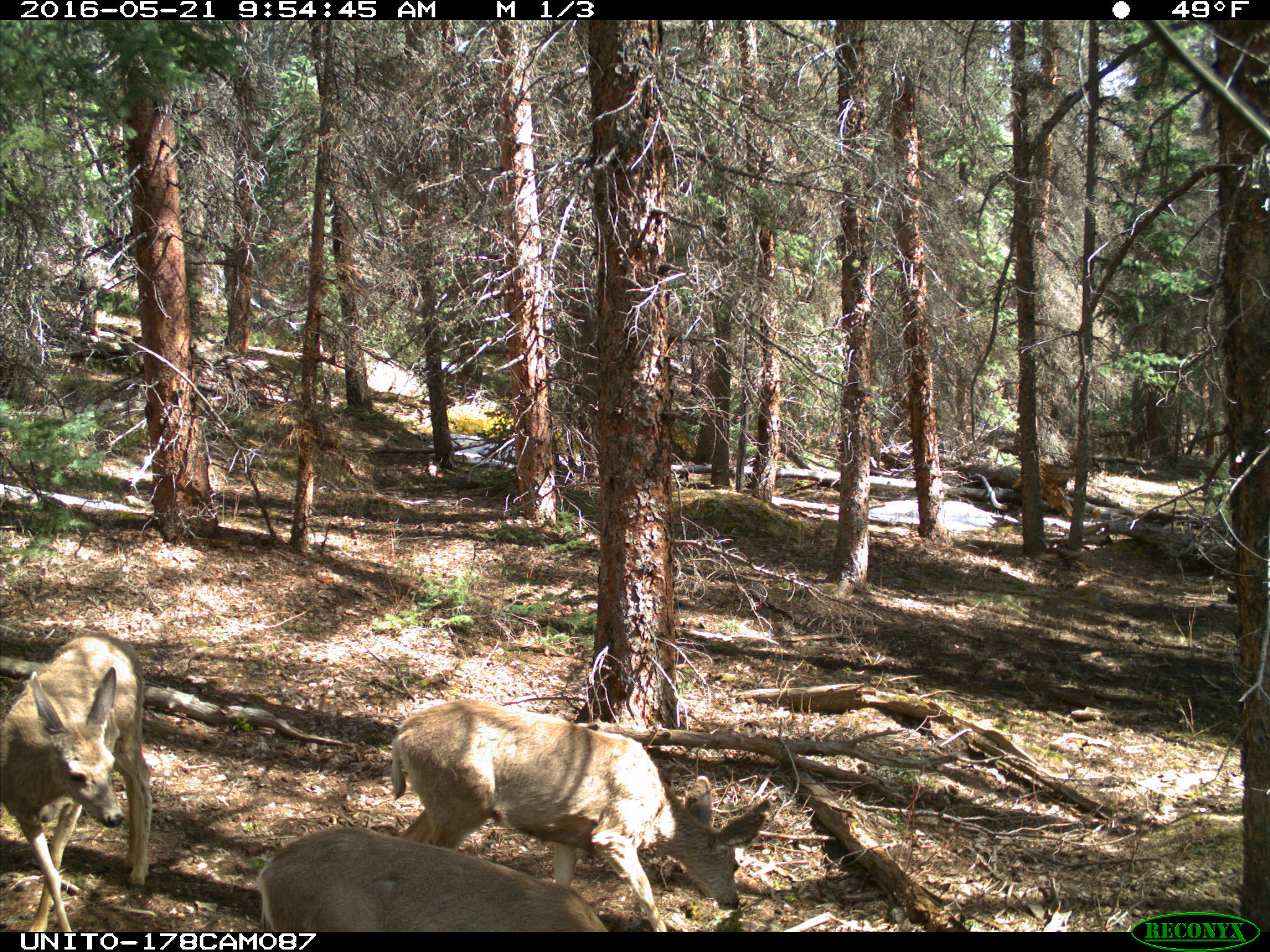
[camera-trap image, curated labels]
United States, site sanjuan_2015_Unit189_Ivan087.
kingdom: Animalia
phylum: Chordata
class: Mammalia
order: Artiodactyla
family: Cervidae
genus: Odocoileus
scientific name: Odocoileus hemionus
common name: mule deer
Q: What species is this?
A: Odocoileus hemionus (mule deer).